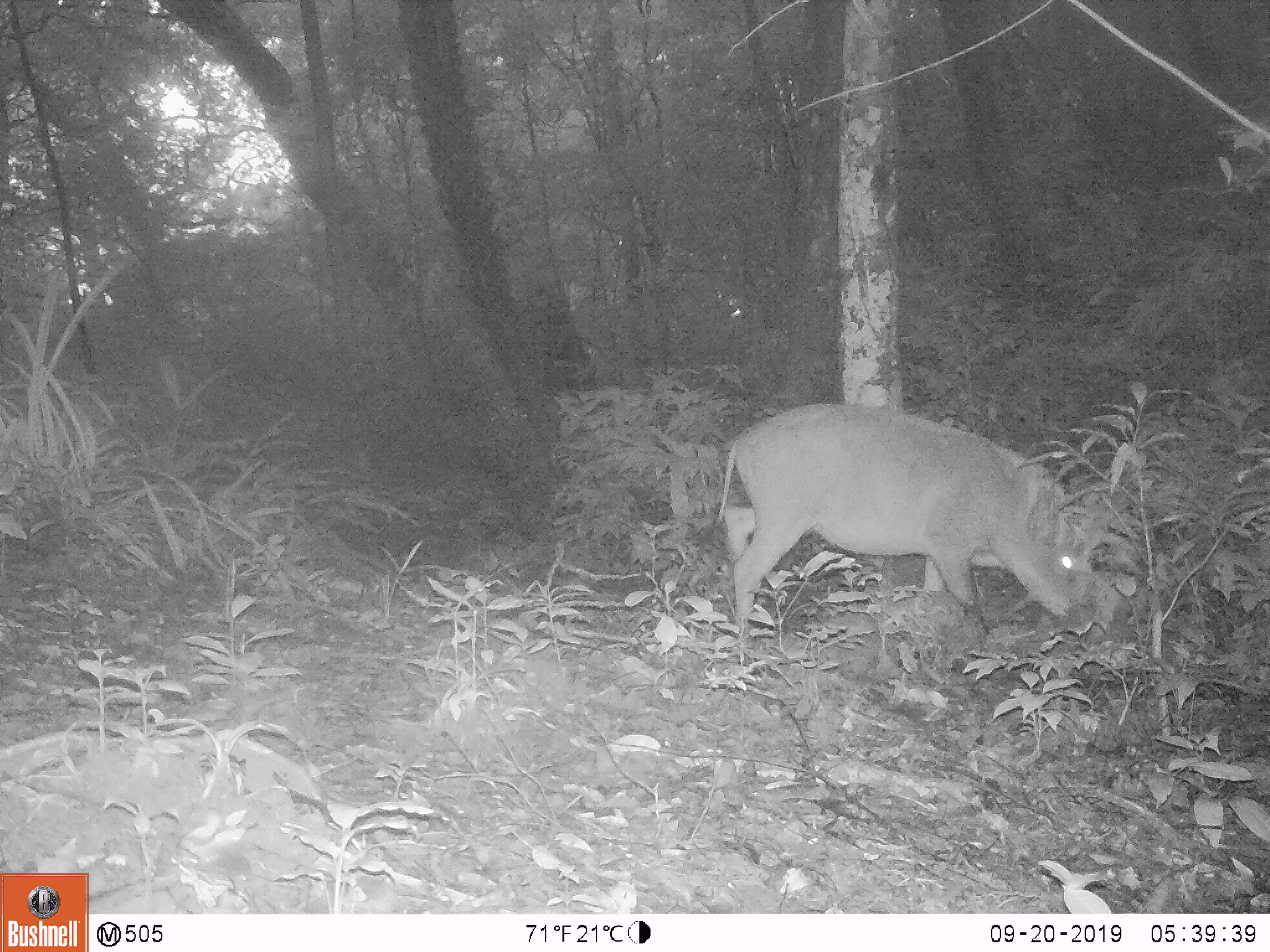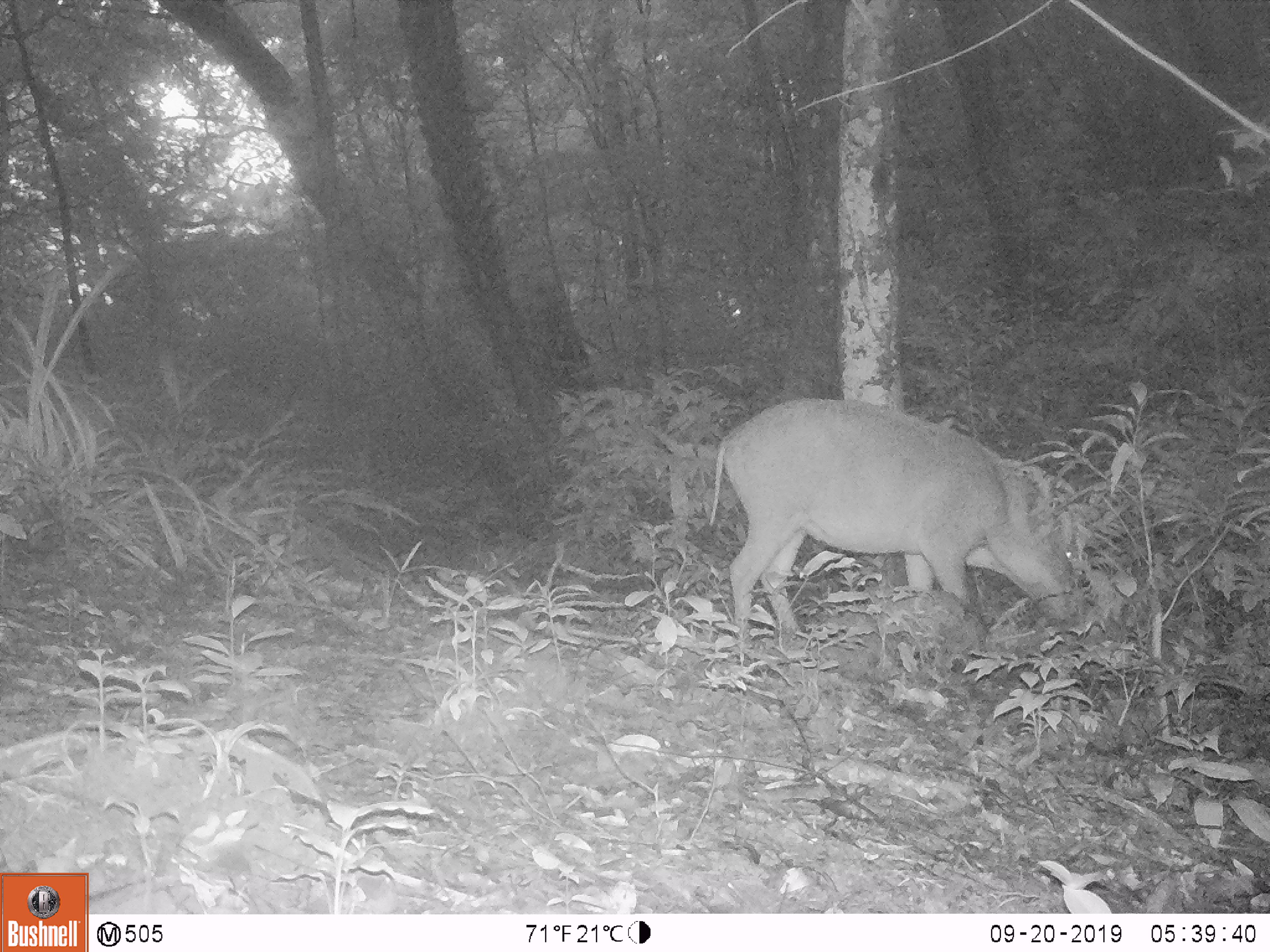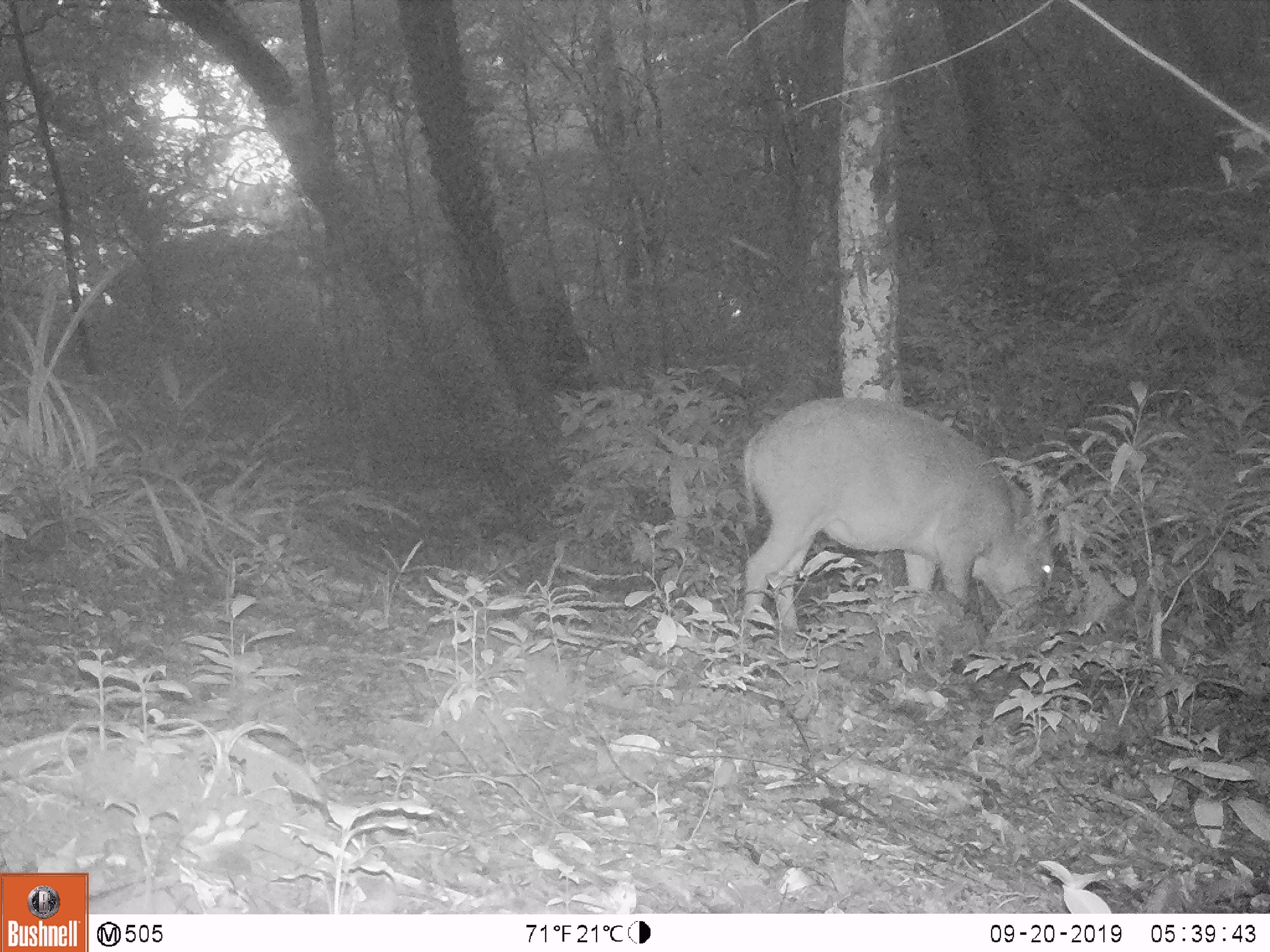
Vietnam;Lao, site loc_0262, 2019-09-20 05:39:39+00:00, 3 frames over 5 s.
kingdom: Animalia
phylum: Chordata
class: Mammalia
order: Artiodactyla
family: Suidae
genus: Sus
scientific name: Sus scrofa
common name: eurasian wild pig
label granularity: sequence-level